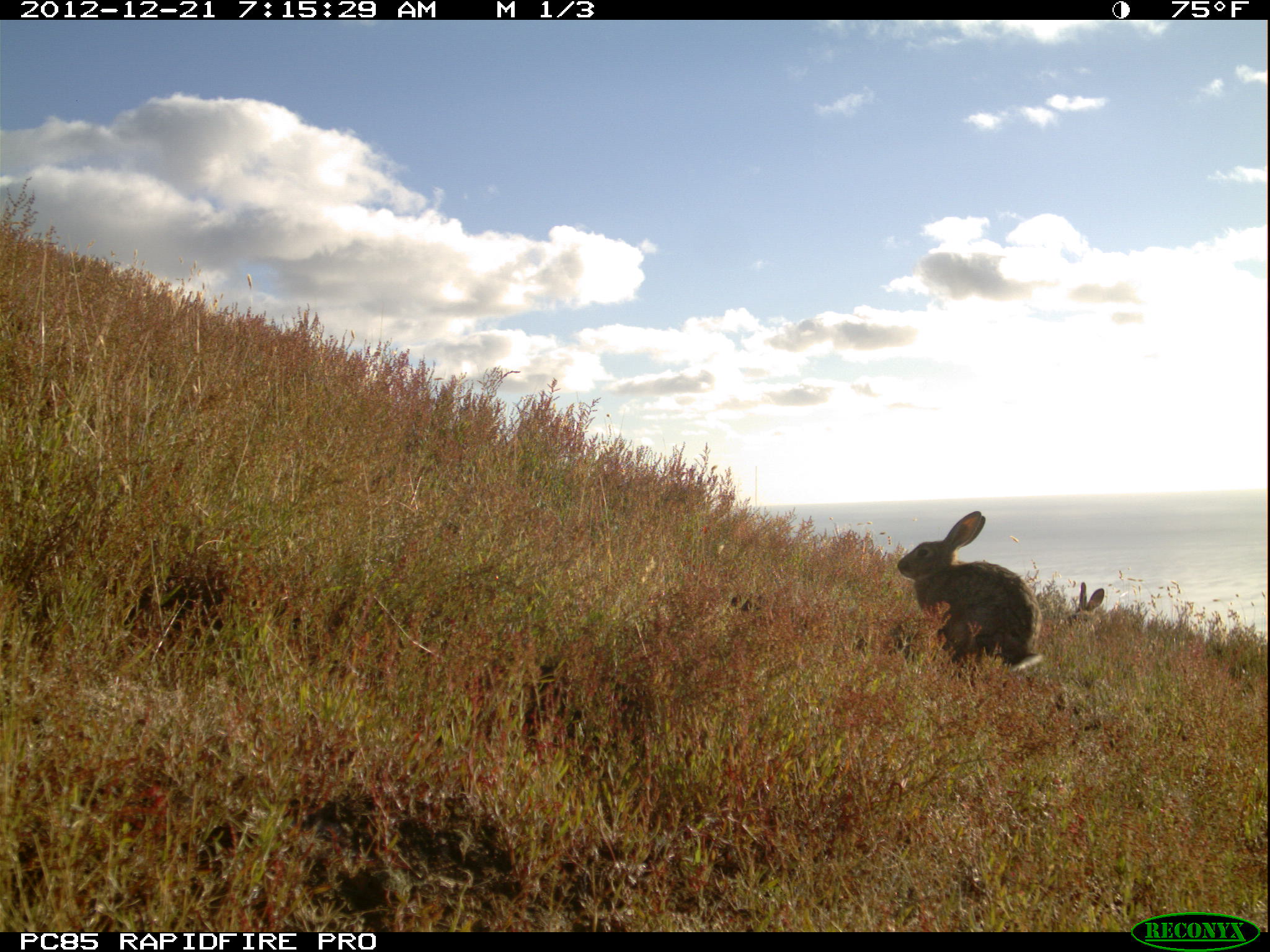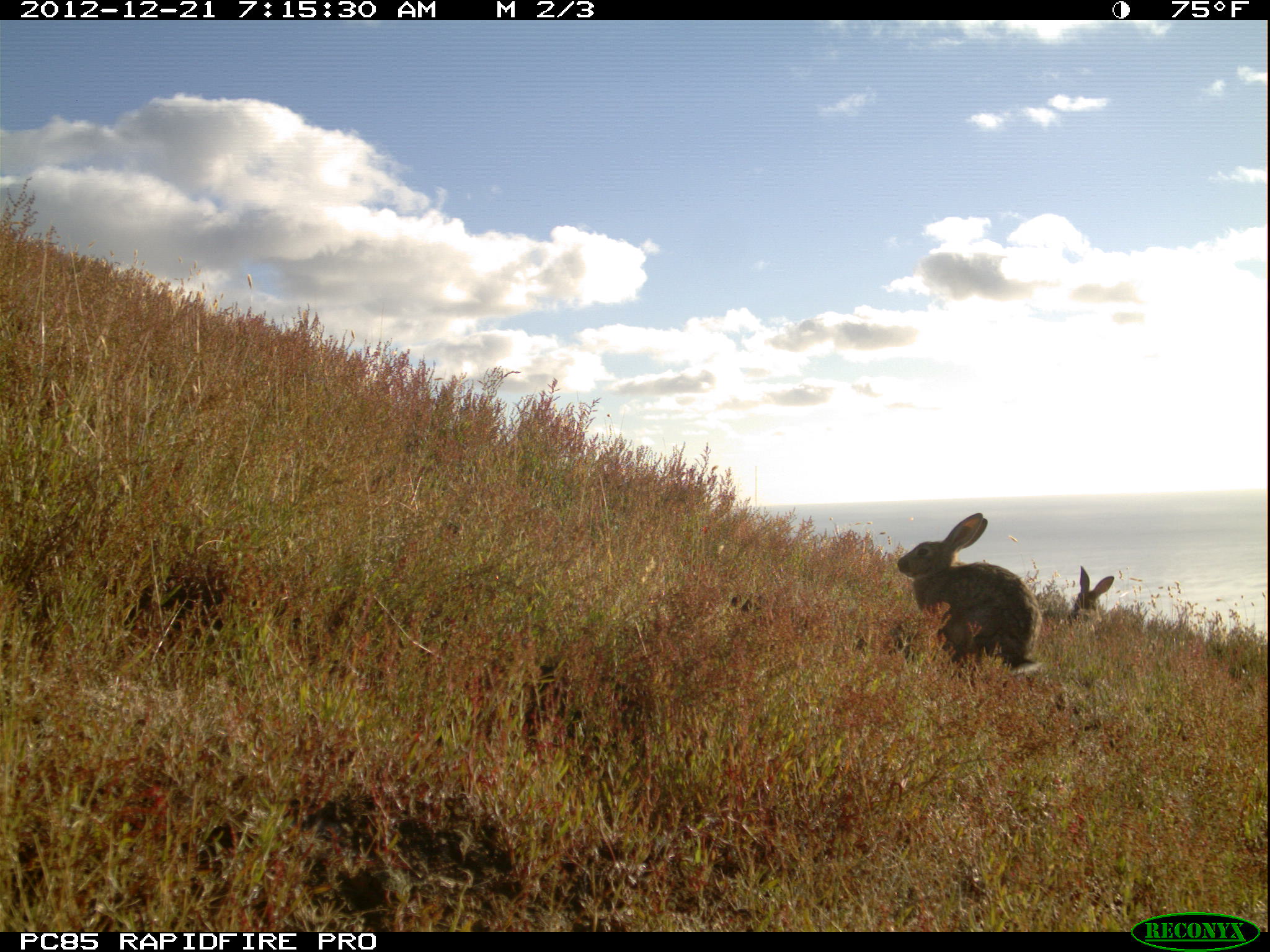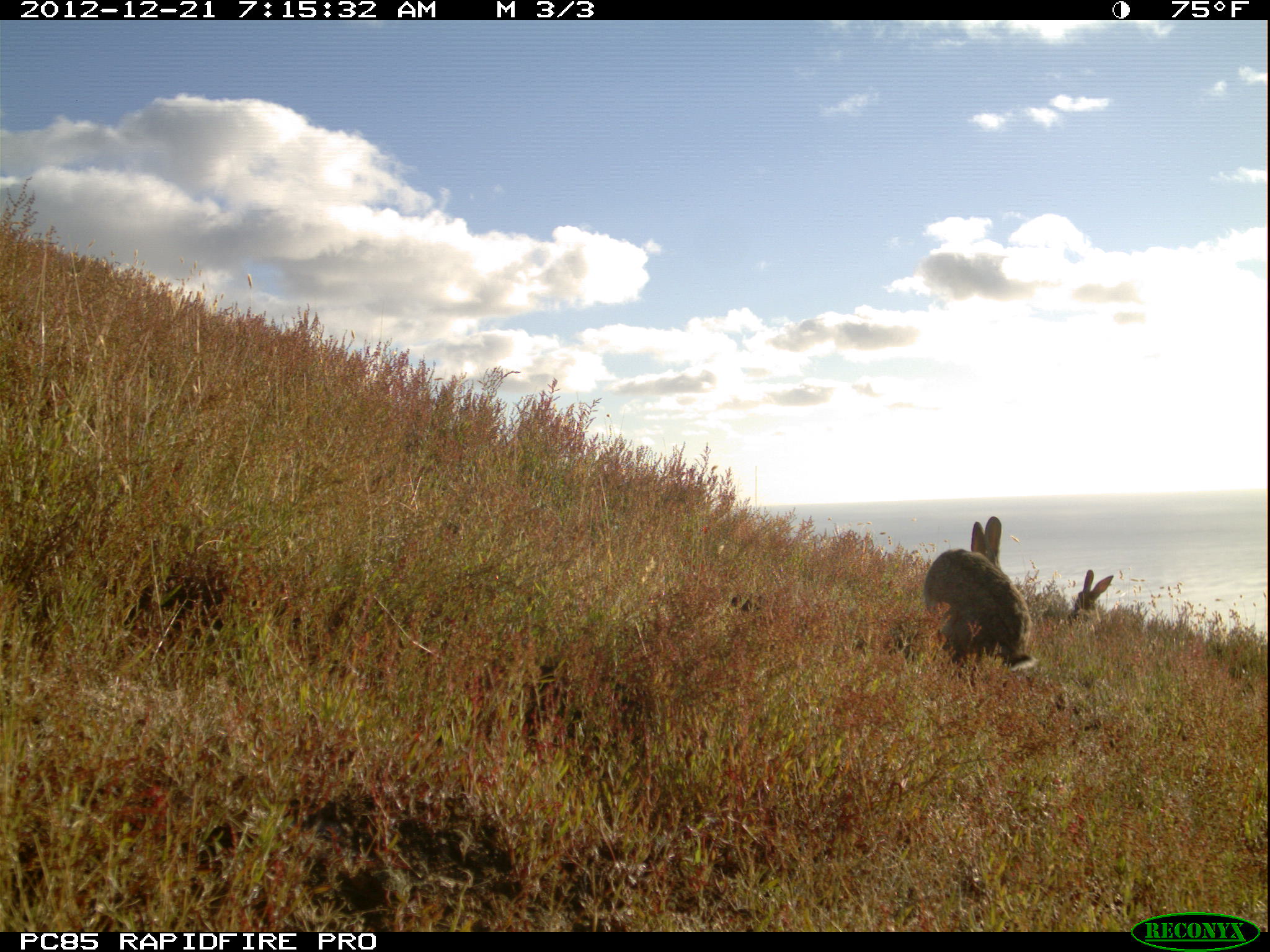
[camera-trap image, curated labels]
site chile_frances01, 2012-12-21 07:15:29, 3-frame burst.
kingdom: Animalia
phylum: Chordata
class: Mammalia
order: Lagomorpha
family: Leporidae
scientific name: Leporidae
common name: rabbits and hares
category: rabbit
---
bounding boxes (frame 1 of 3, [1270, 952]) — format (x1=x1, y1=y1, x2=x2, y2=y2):
rabbit: (x1=892, y1=511, x2=1044, y2=682); (x1=1062, y1=583, x2=1107, y2=637)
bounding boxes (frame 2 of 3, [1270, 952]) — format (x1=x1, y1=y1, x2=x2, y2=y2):
rabbit: (x1=892, y1=513, x2=1041, y2=681); (x1=1062, y1=567, x2=1117, y2=629)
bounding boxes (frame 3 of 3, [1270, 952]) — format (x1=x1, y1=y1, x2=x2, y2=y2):
rabbit: (x1=920, y1=514, x2=1043, y2=674); (x1=1062, y1=568, x2=1117, y2=627)